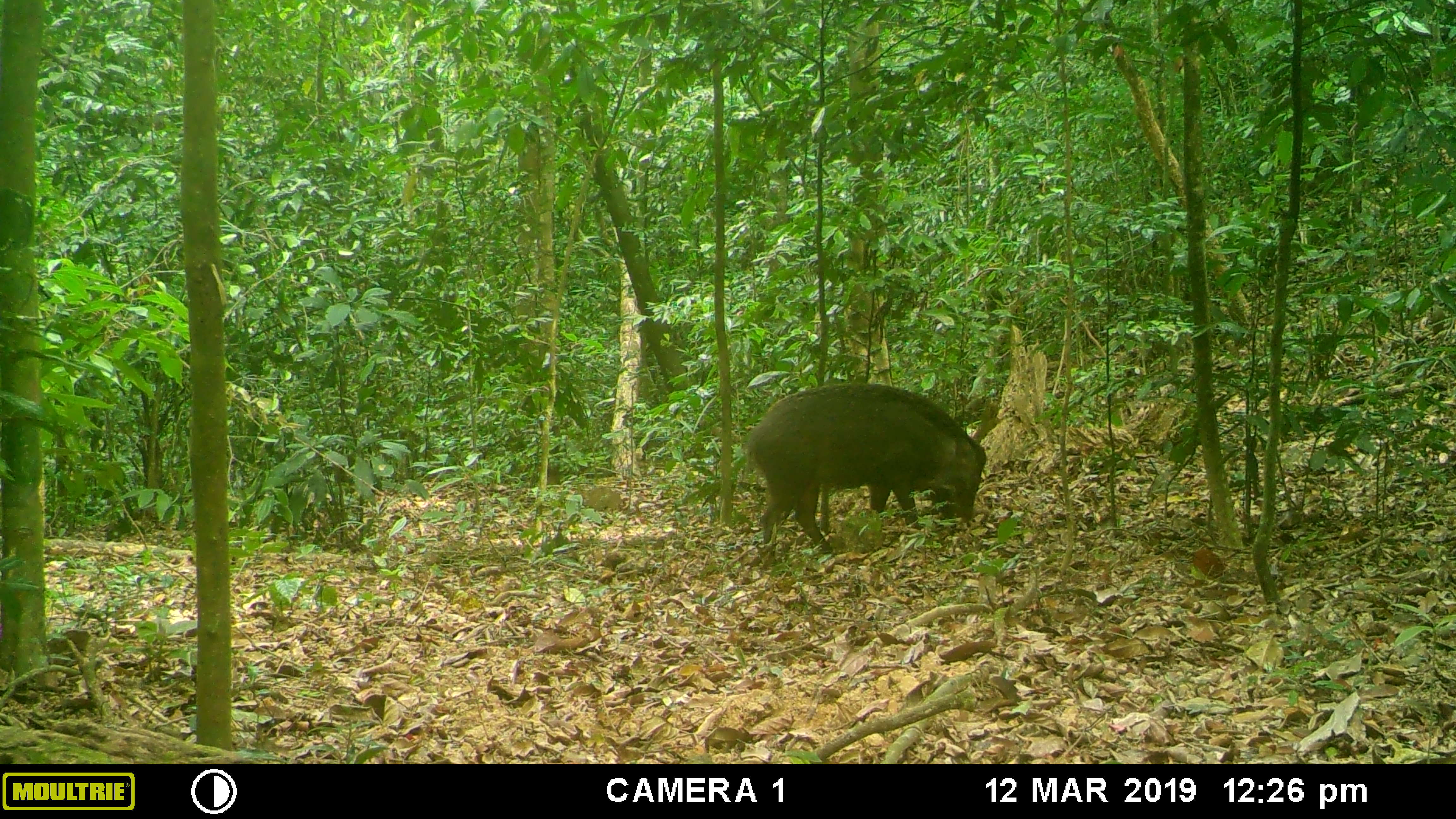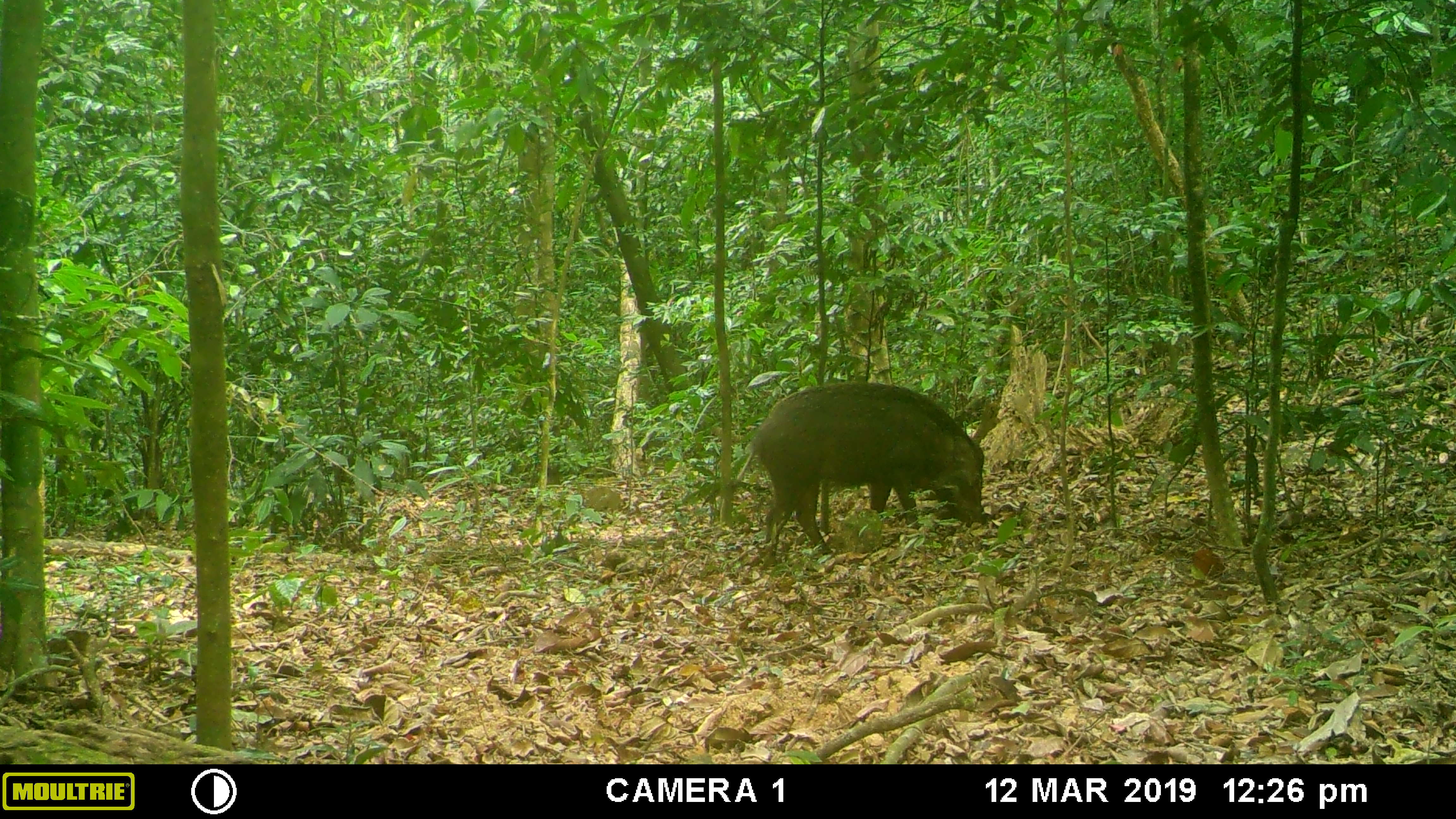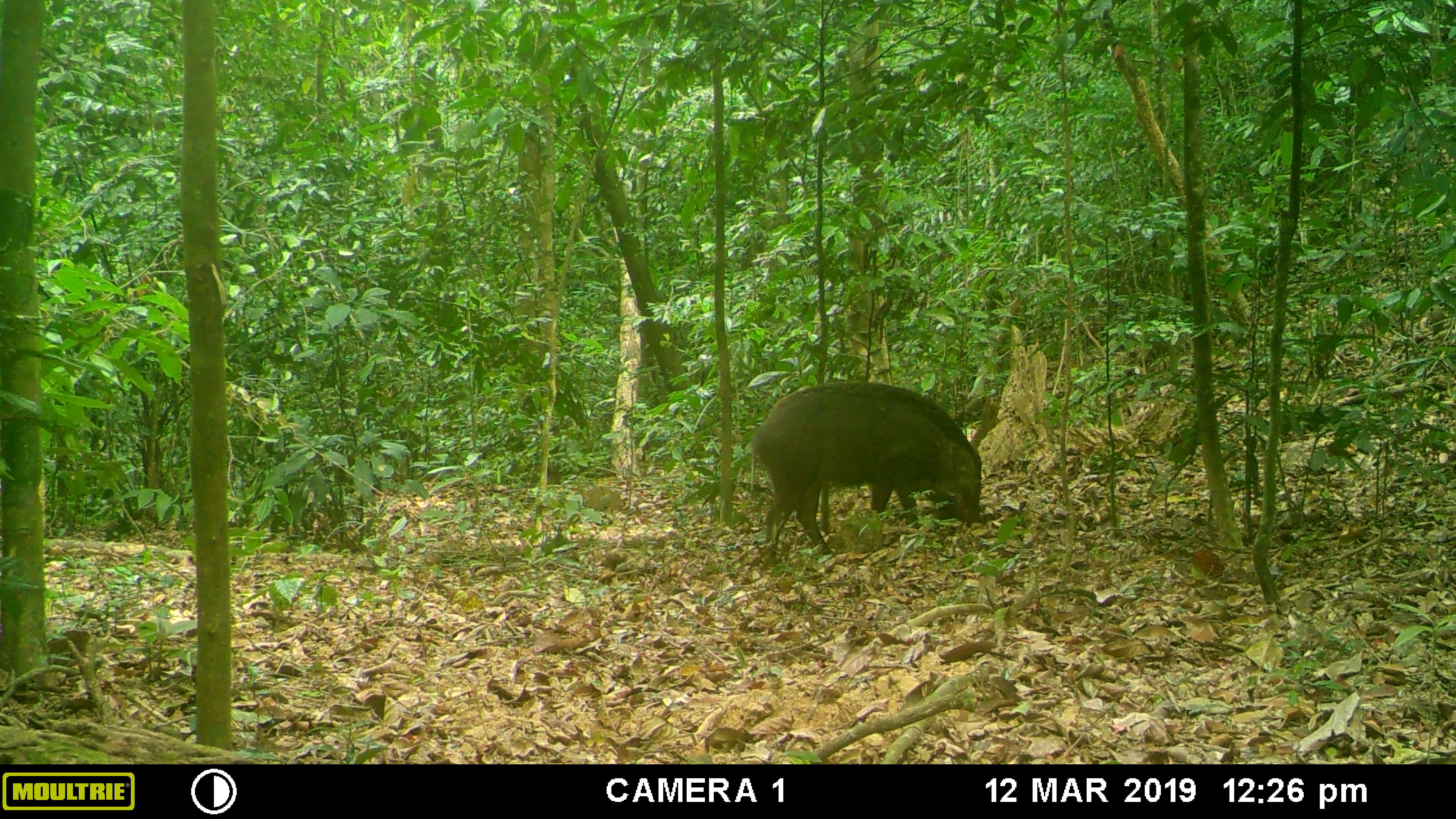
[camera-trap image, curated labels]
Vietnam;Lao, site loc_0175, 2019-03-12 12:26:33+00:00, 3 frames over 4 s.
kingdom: Animalia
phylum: Chordata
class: Mammalia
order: Artiodactyla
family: Suidae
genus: Sus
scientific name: Sus scrofa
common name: eurasian wild pig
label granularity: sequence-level